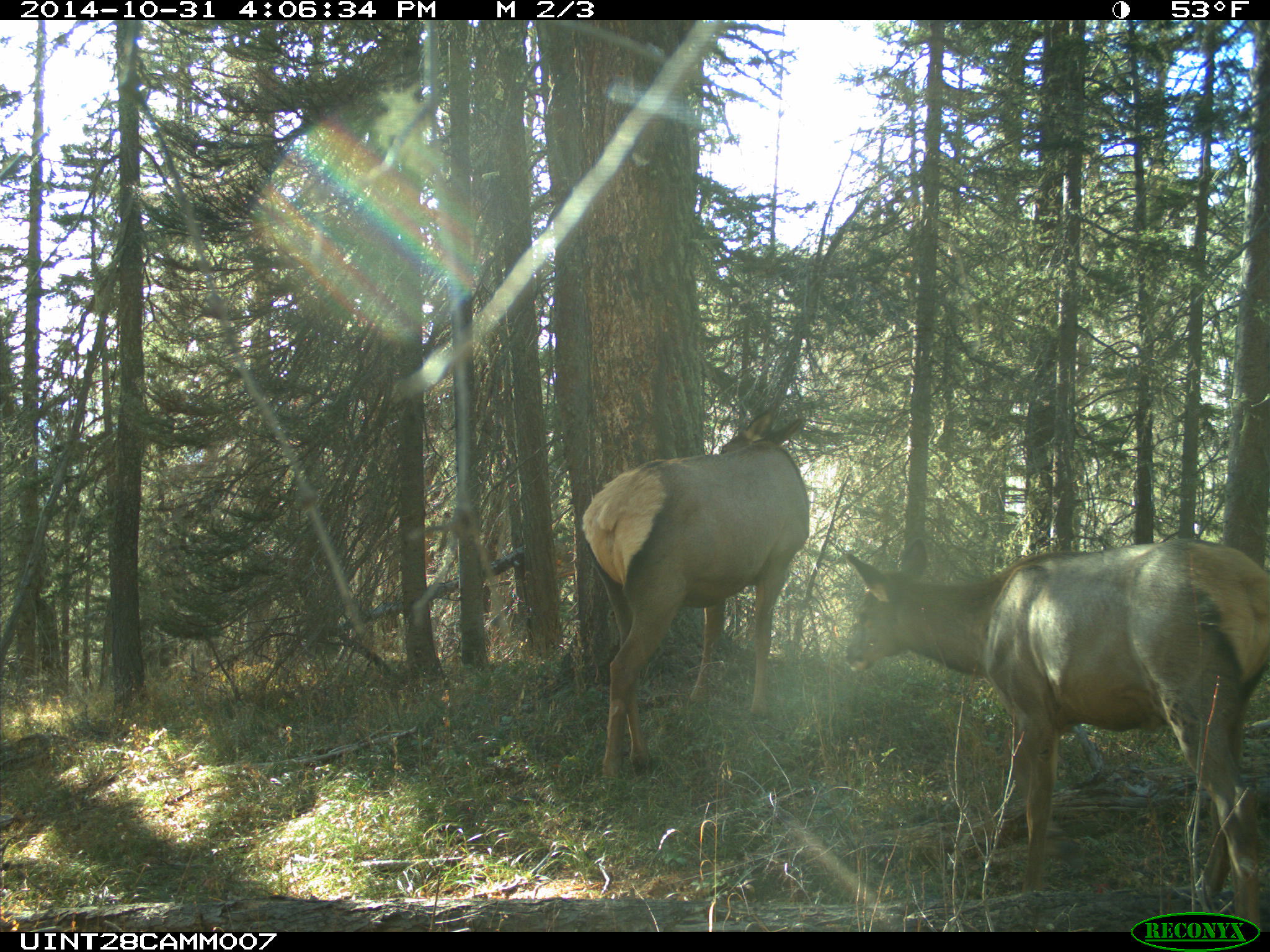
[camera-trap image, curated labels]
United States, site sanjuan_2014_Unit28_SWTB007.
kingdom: Animalia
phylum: Chordata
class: Mammalia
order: Artiodactyla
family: Cervidae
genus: Cervus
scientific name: Cervus elaphus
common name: red deer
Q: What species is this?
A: Cervus elaphus (red deer).